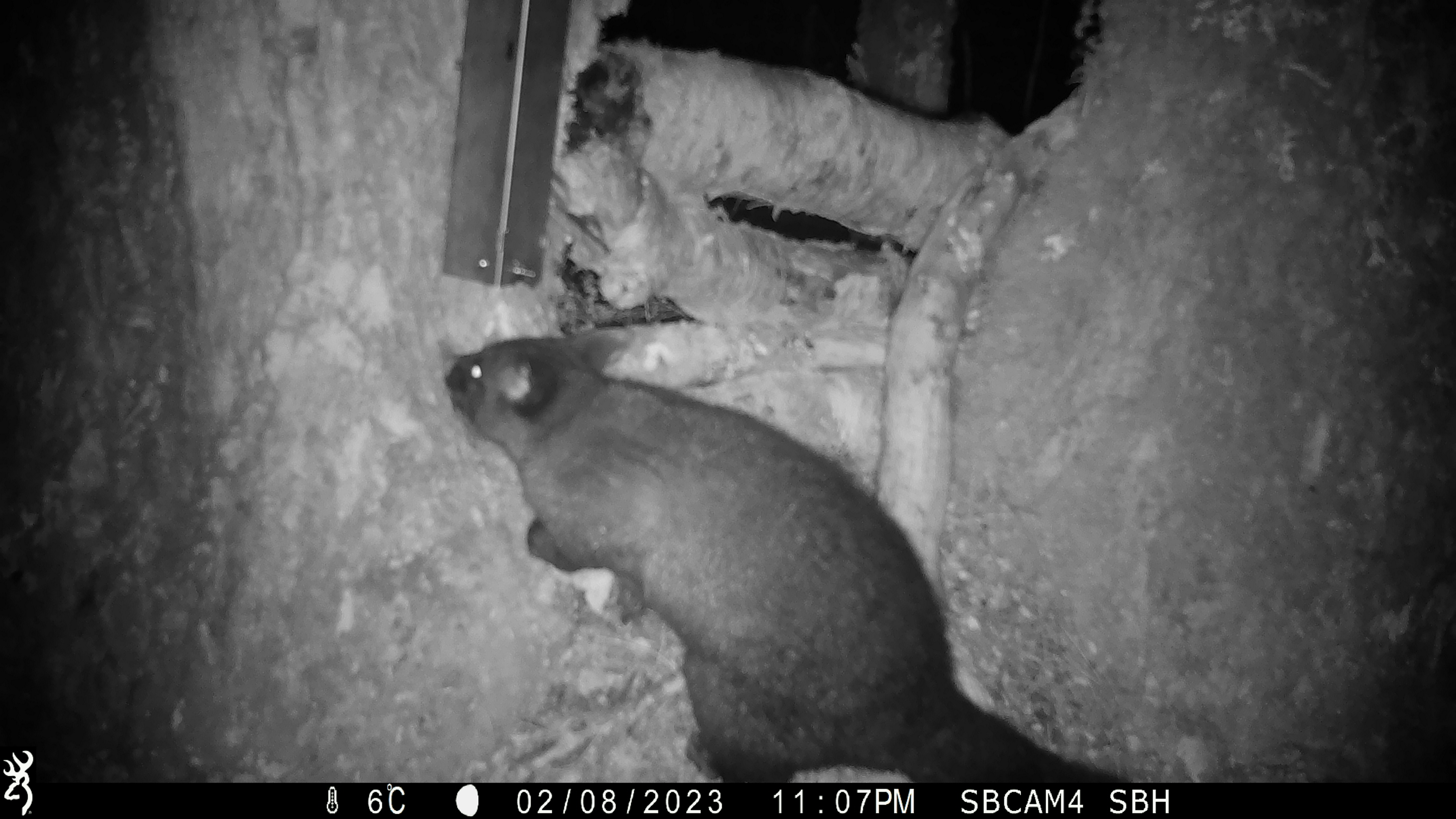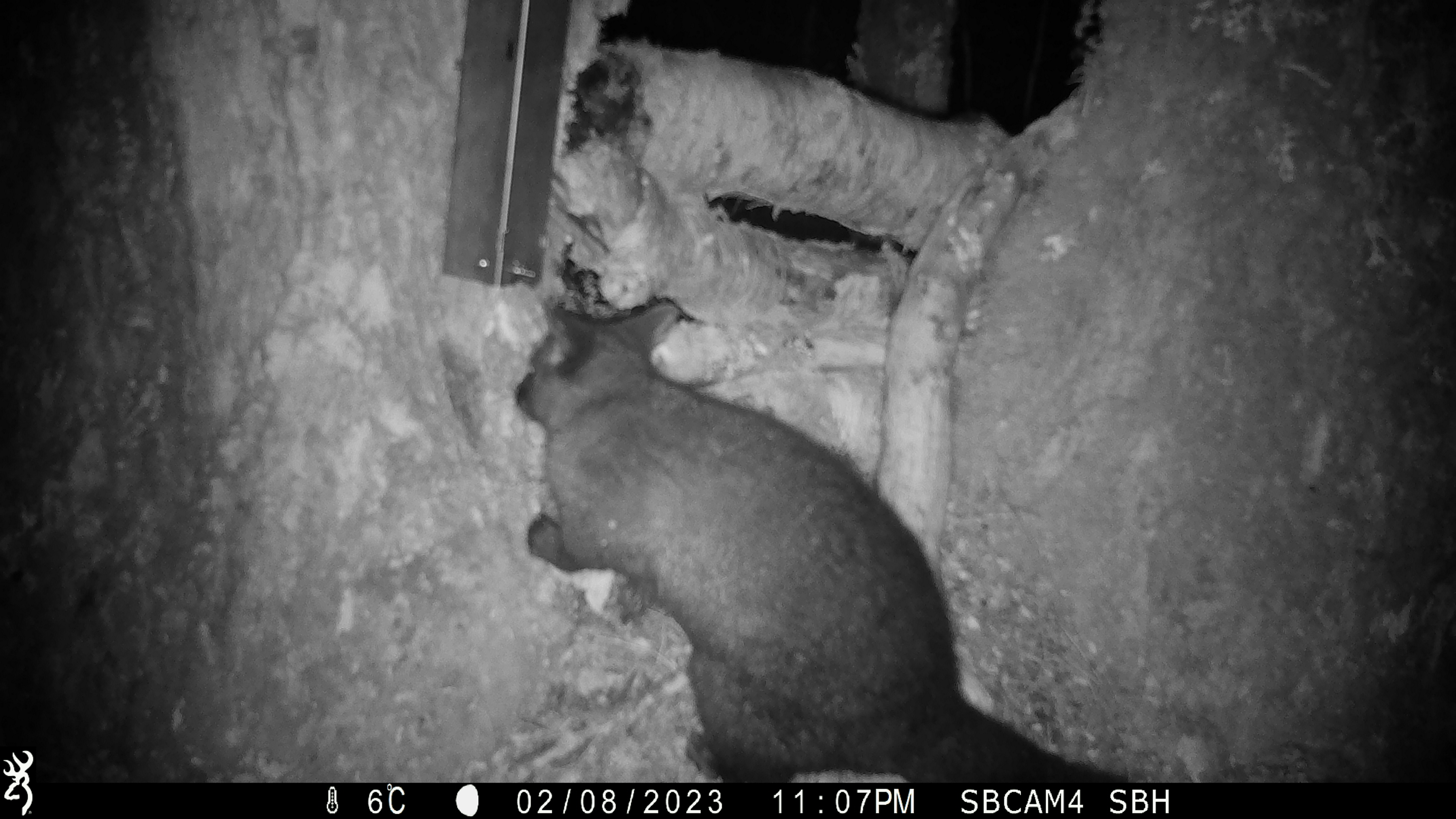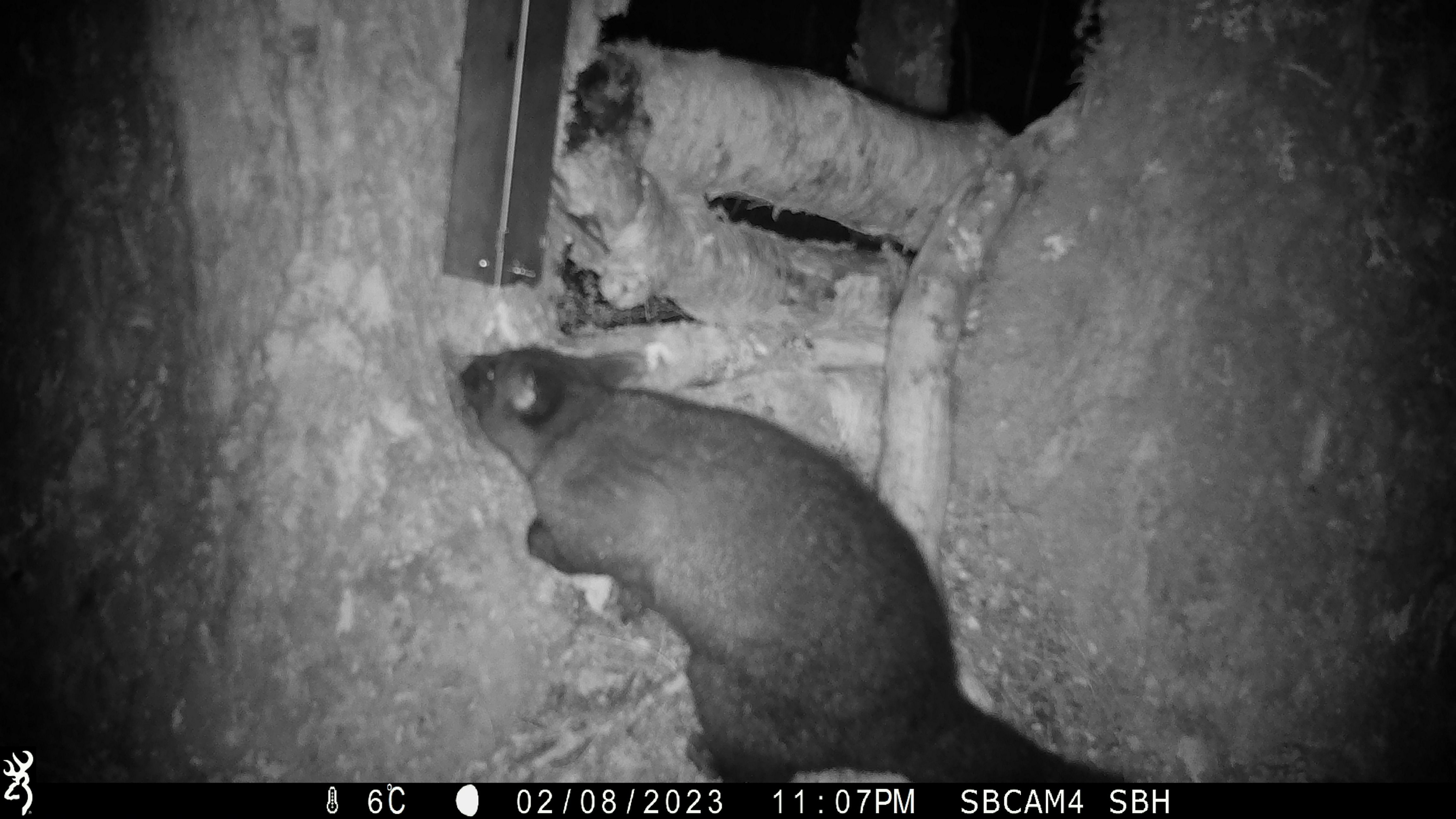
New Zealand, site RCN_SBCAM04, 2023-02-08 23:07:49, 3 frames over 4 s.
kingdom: Animalia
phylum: Chordata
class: Mammalia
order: Diprotodontia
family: Phalangeridae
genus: Trichosurus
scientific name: Trichosurus vulpecula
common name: common brushtail possum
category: possum